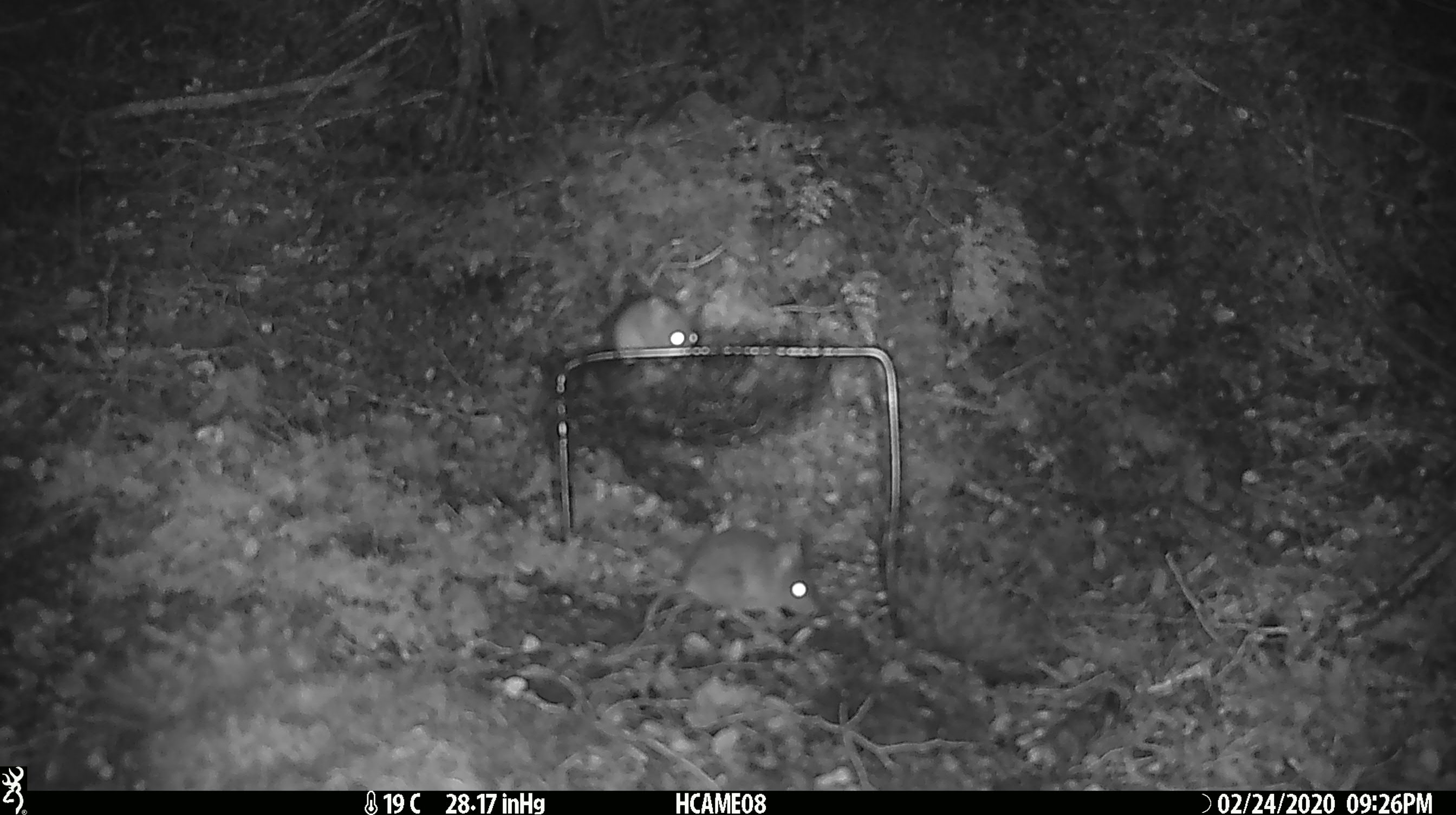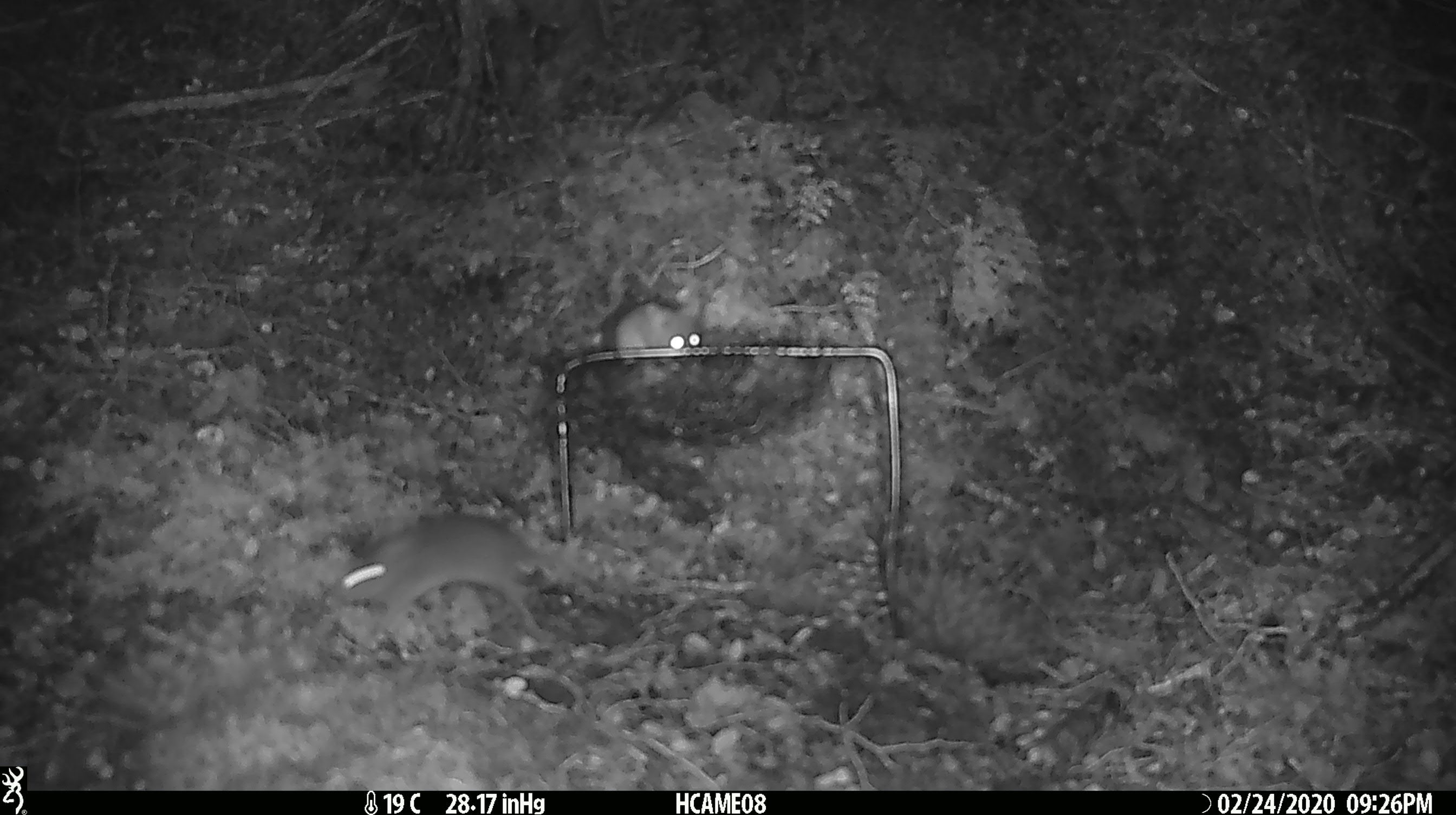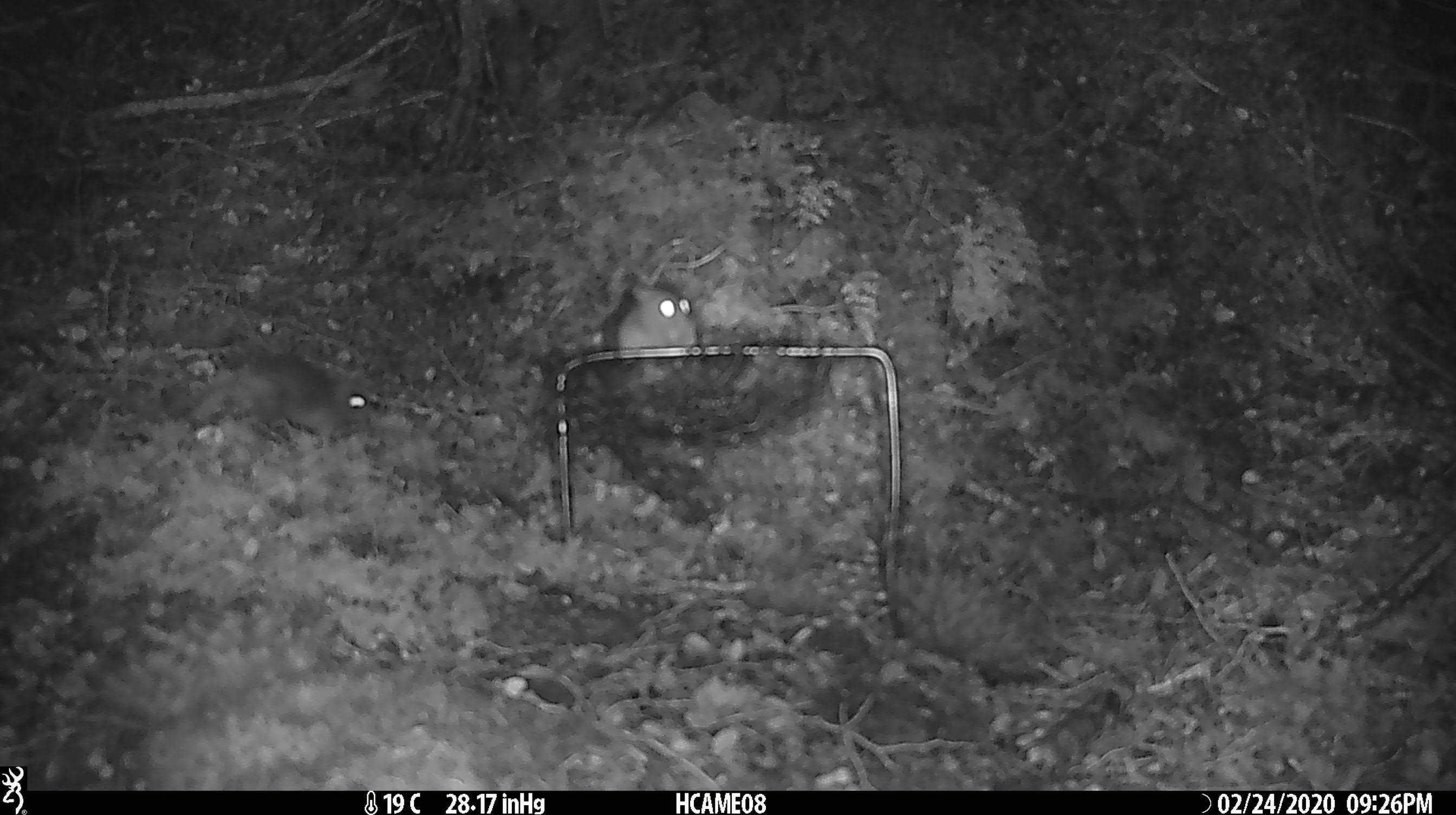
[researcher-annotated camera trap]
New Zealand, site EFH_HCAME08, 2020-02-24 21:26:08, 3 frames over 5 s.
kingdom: Animalia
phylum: Chordata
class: Mammalia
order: Rodentia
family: Muridae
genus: Mus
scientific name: Mus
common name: mouse